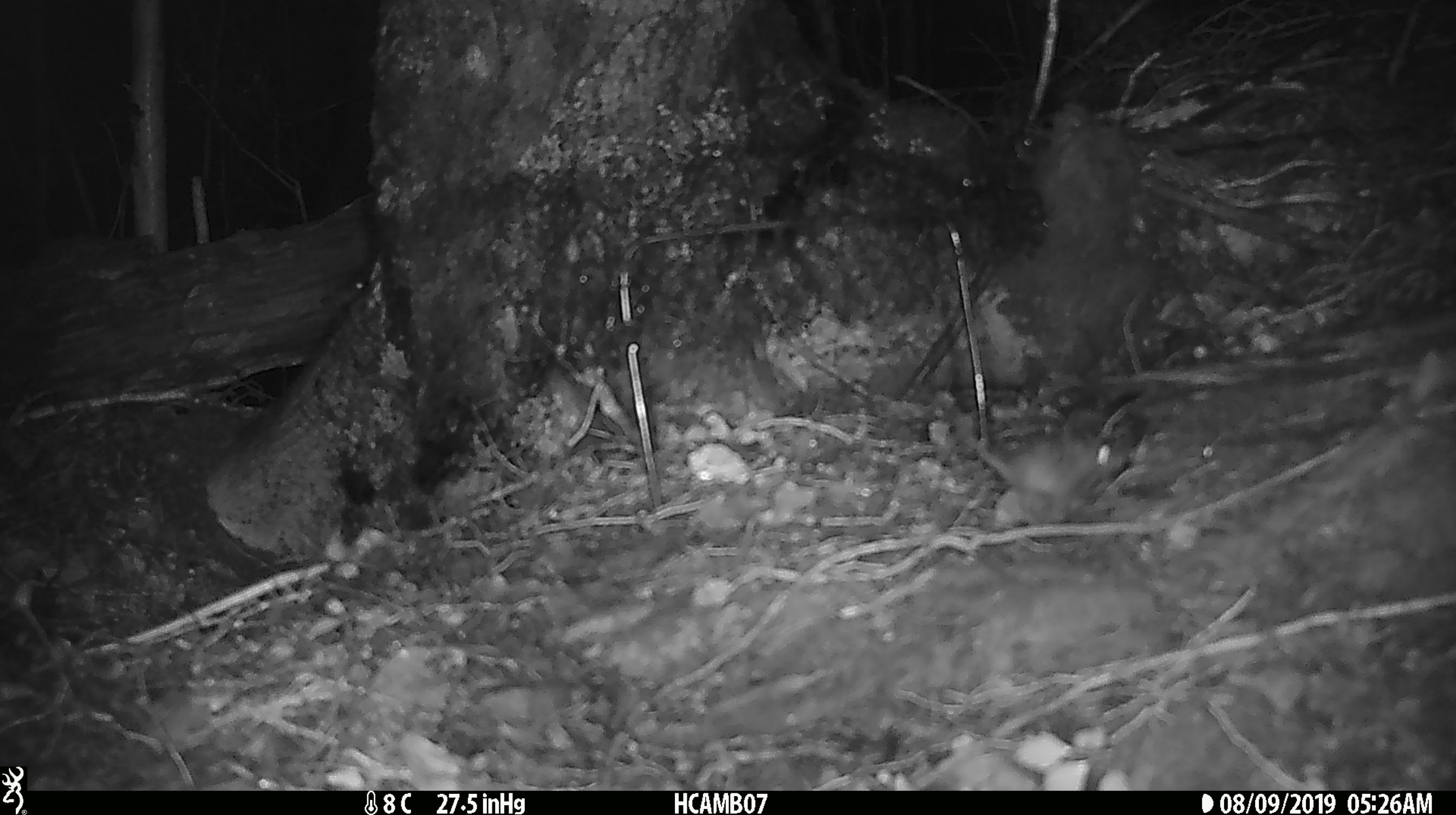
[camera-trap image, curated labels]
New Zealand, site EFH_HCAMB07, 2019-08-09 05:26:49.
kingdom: Animalia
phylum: Chordata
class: Mammalia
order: Rodentia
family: Muridae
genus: Mus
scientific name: Mus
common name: mouse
Mouse (Mus).